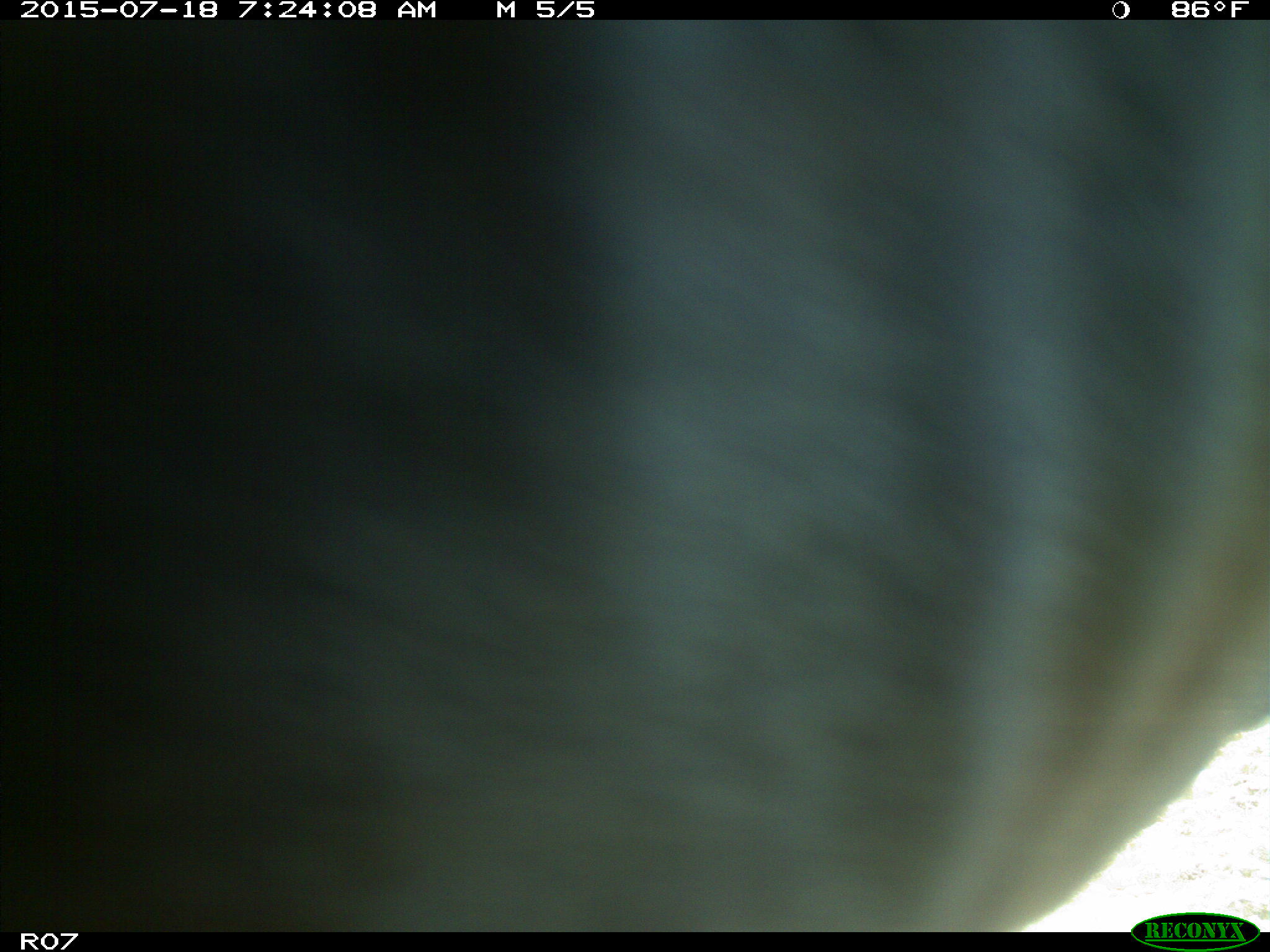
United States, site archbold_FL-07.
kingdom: Animalia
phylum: Chordata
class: Mammalia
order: Artiodactyla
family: Bovidae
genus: Bos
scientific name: Bos taurus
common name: domestic cow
Bos taurus (domestic cow).